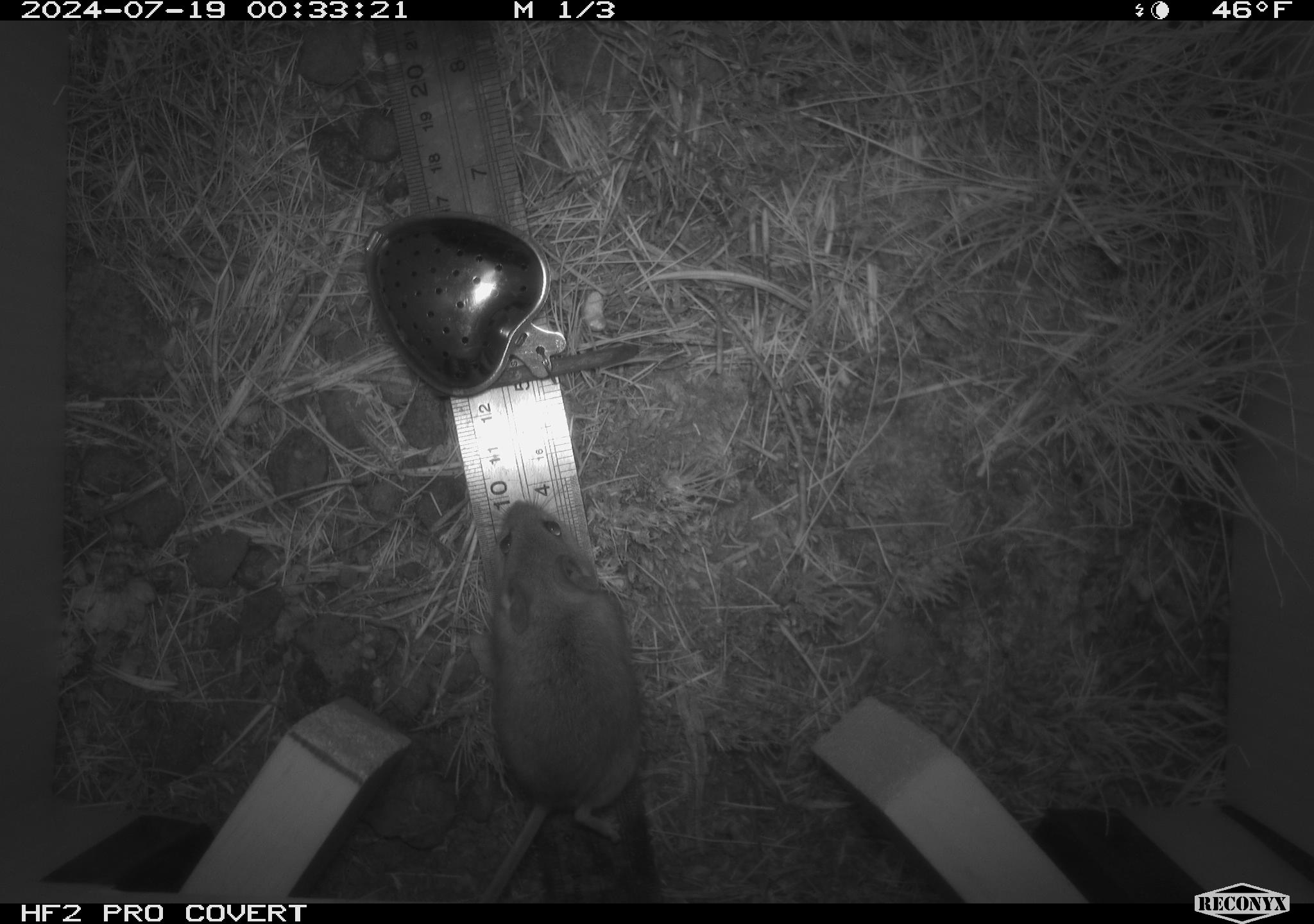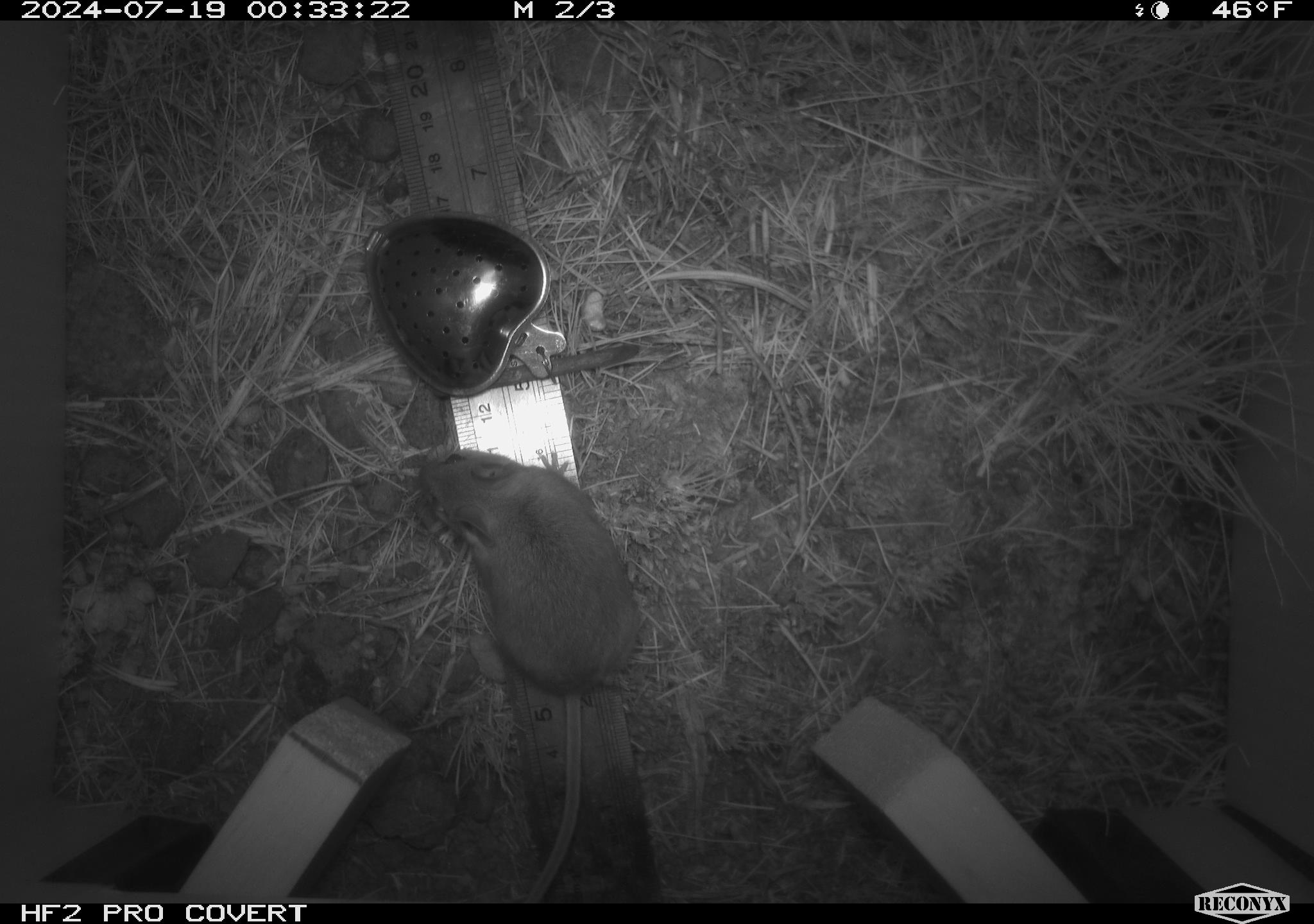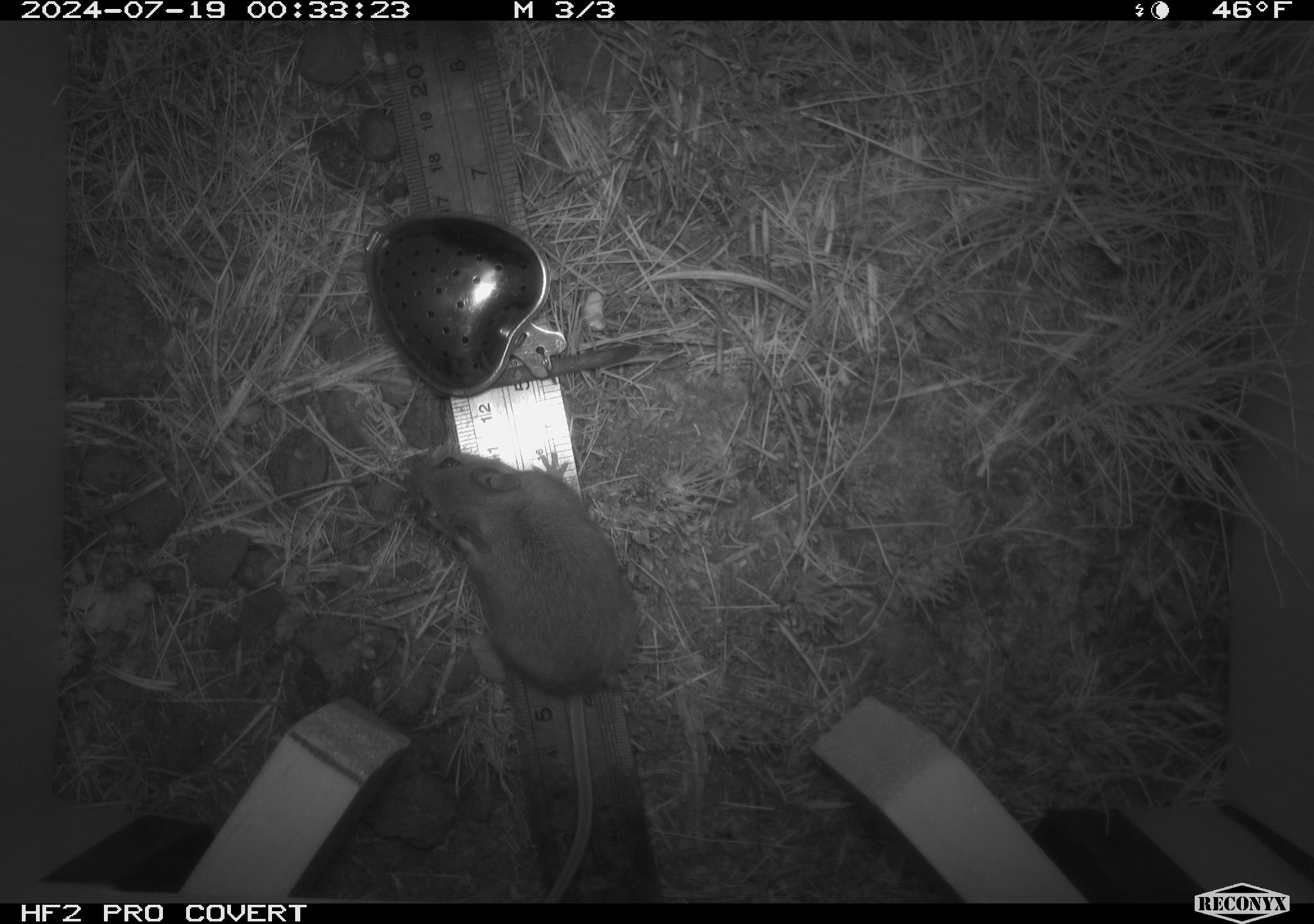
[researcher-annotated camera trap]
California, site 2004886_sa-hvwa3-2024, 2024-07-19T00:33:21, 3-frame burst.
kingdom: Animalia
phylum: Chordata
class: Mammalia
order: Rodentia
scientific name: Rodentia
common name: mouse species